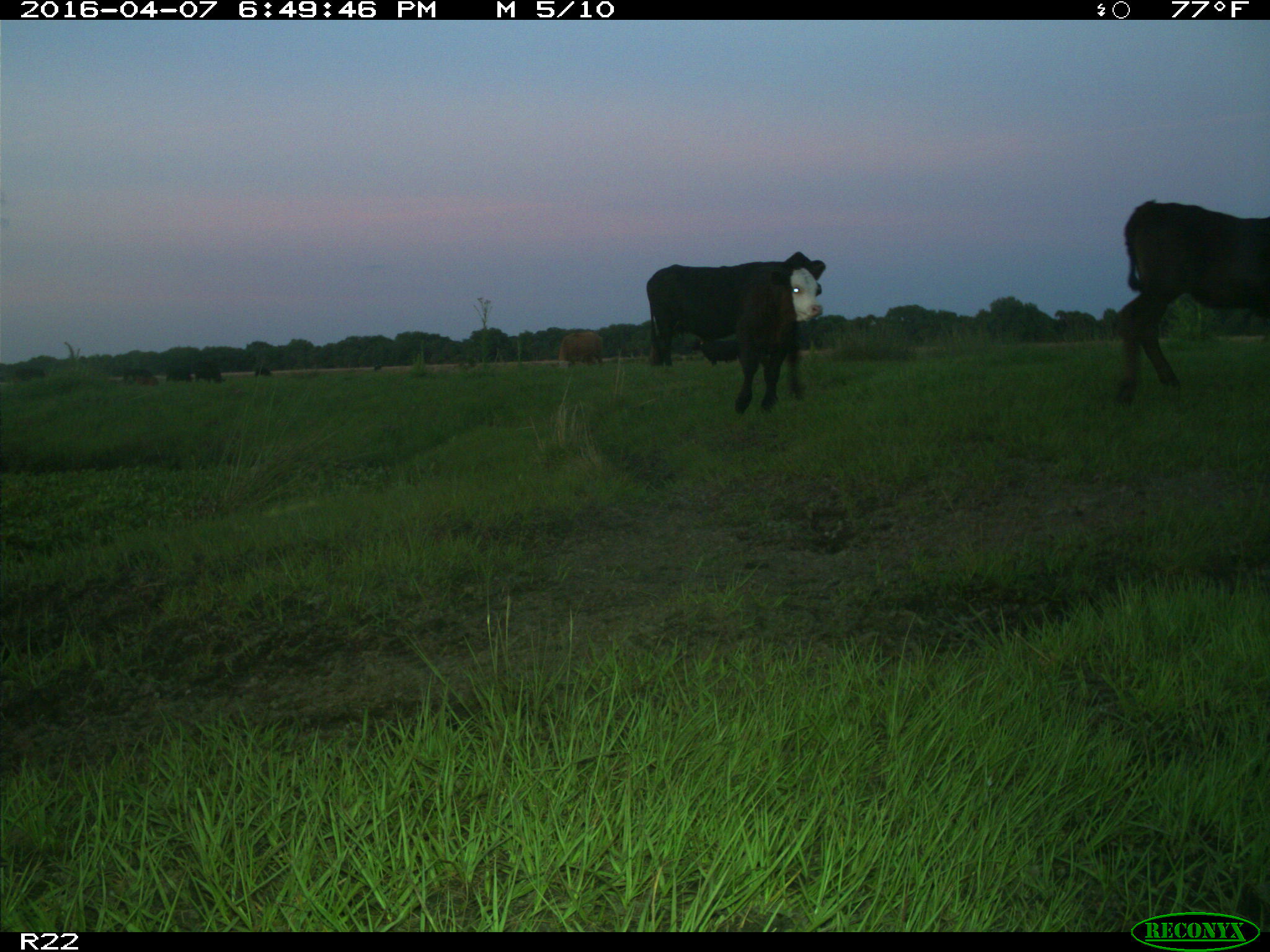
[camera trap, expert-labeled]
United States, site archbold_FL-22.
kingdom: Animalia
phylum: Chordata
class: Mammalia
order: Artiodactyla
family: Bovidae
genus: Bos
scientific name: Bos taurus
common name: domestic cow